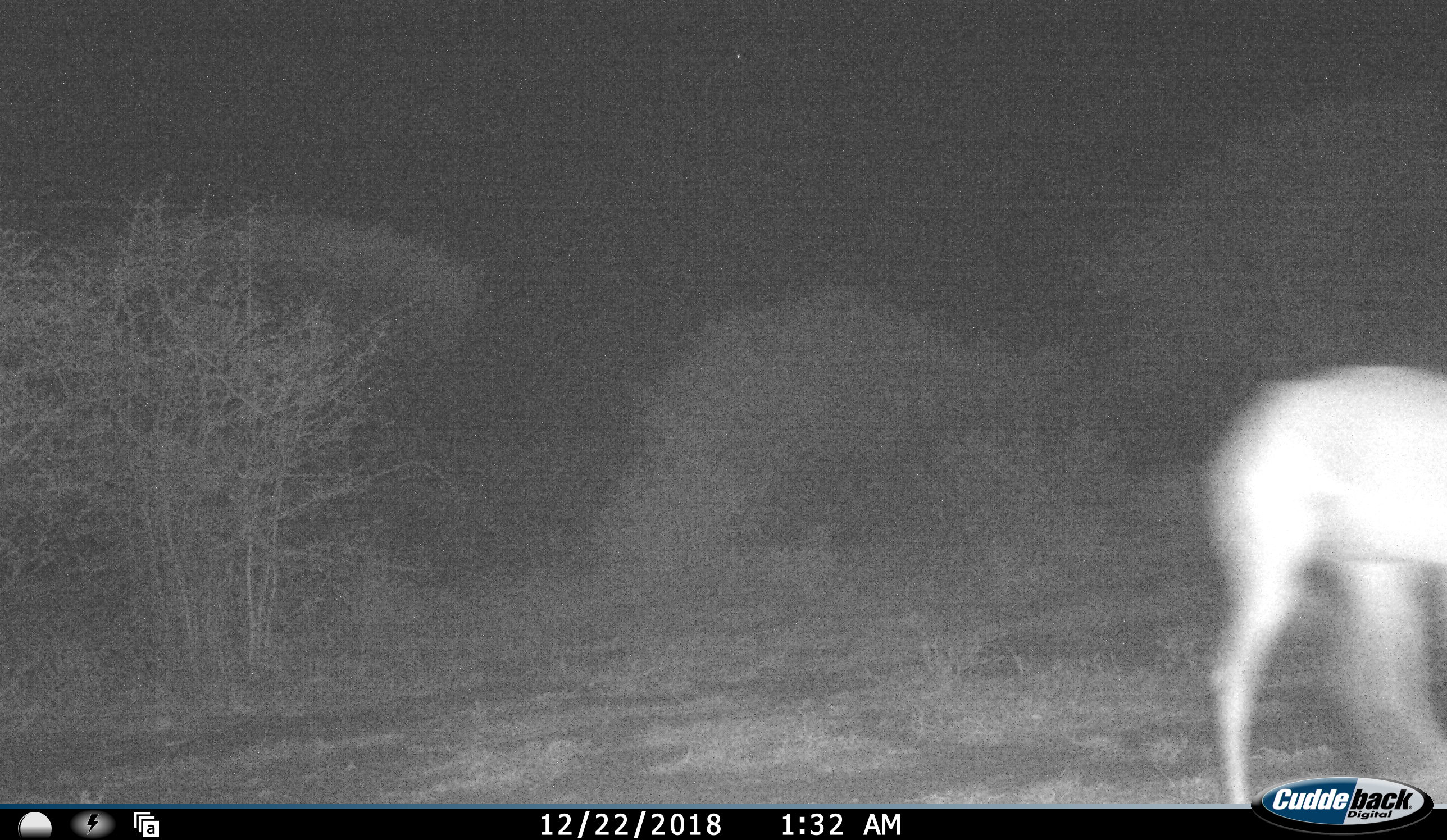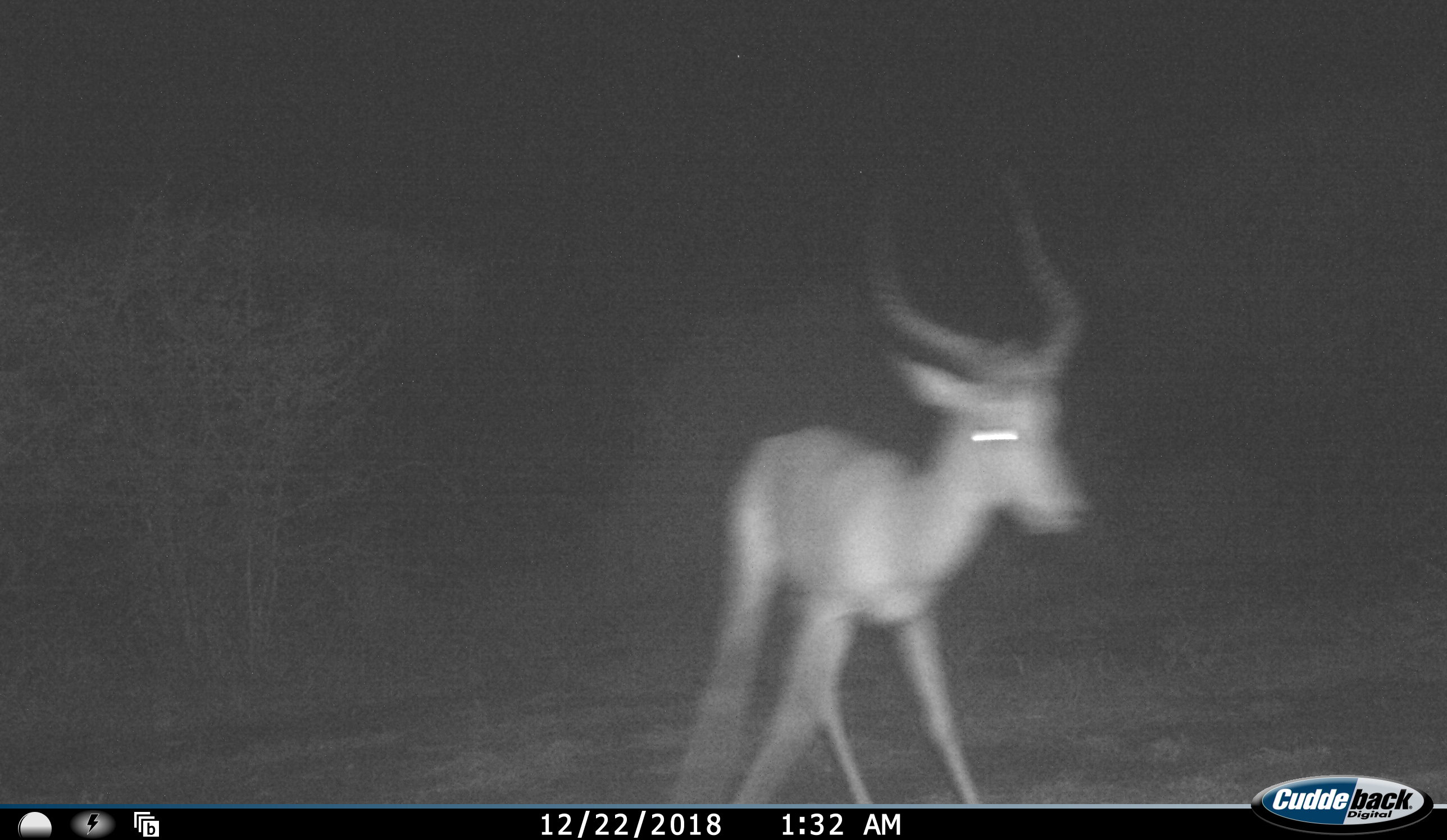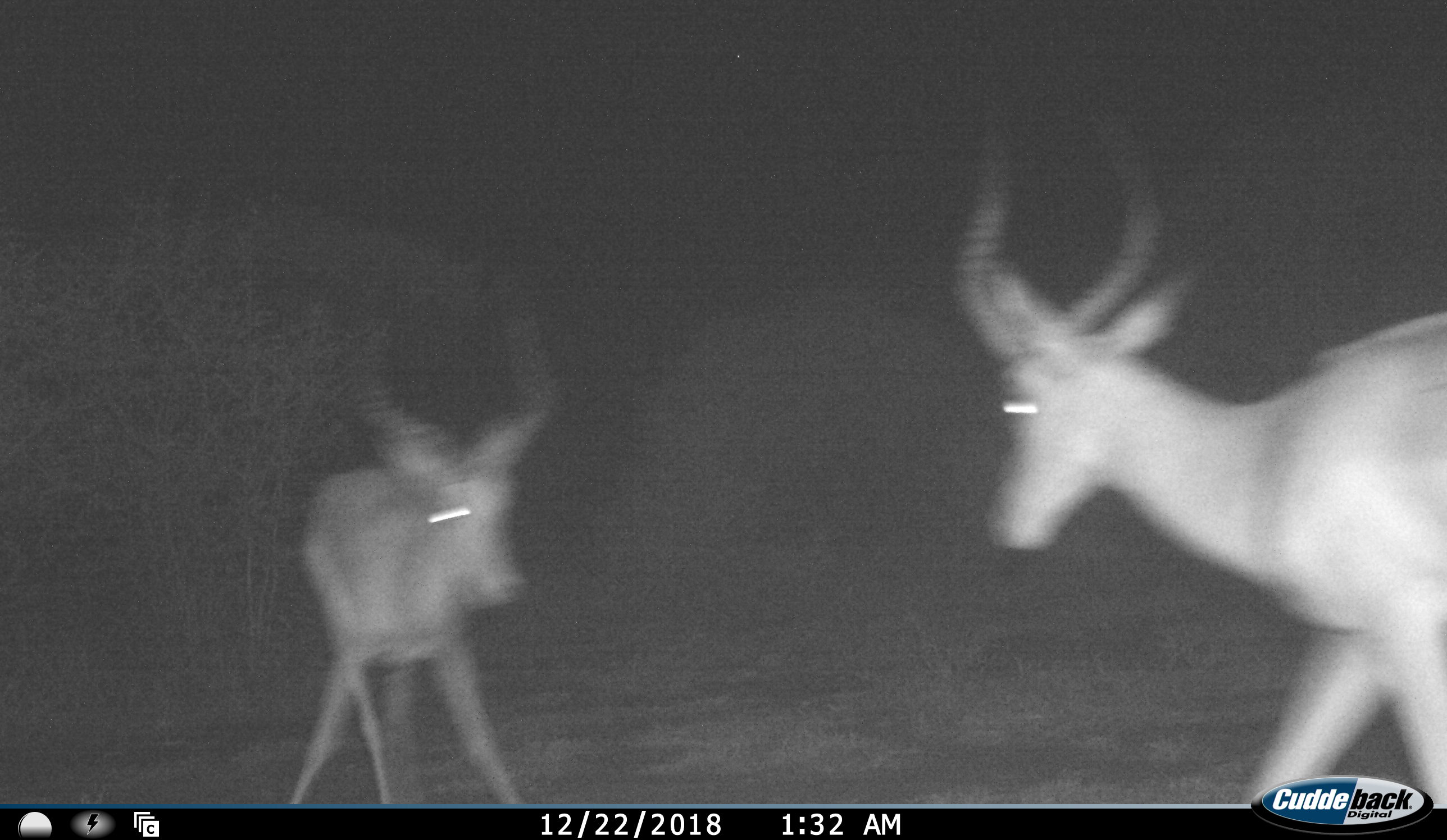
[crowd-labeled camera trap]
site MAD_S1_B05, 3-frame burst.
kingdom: Animalia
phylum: Chordata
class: Mammalia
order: Artiodactyla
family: Bovidae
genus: Aepyceros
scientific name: Aepyceros melampus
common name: impala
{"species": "impala (Aepyceros melampus)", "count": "2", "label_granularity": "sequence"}